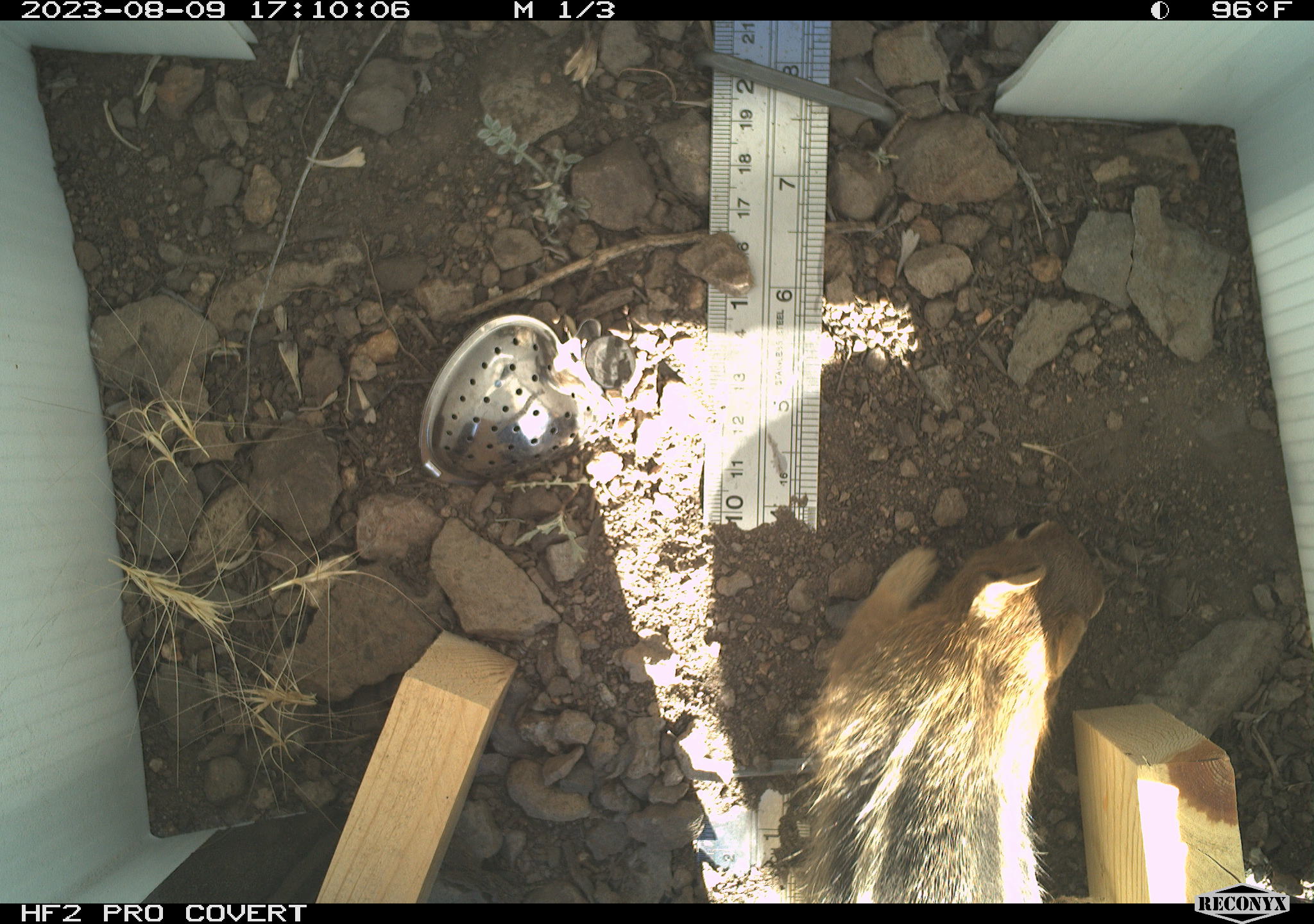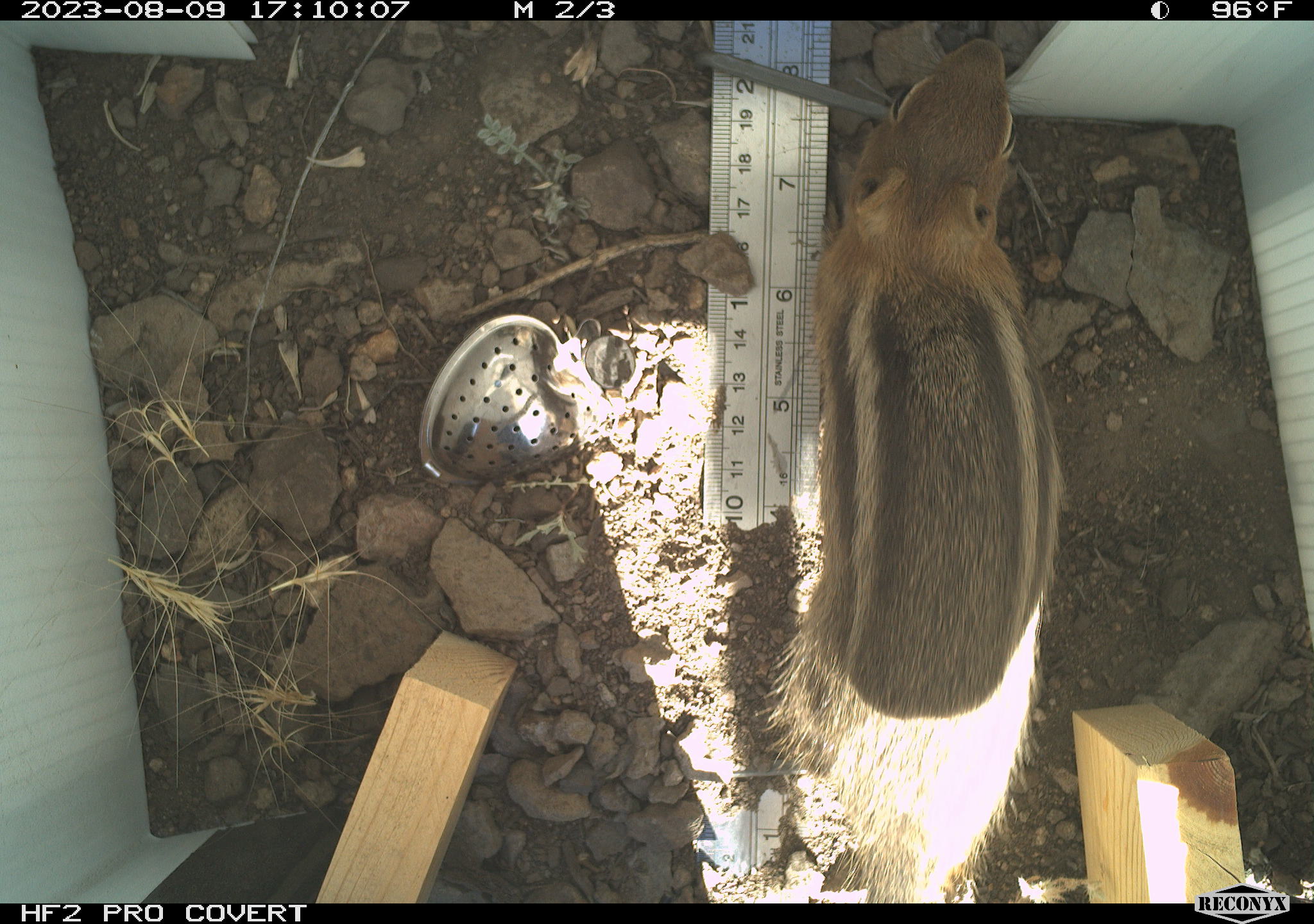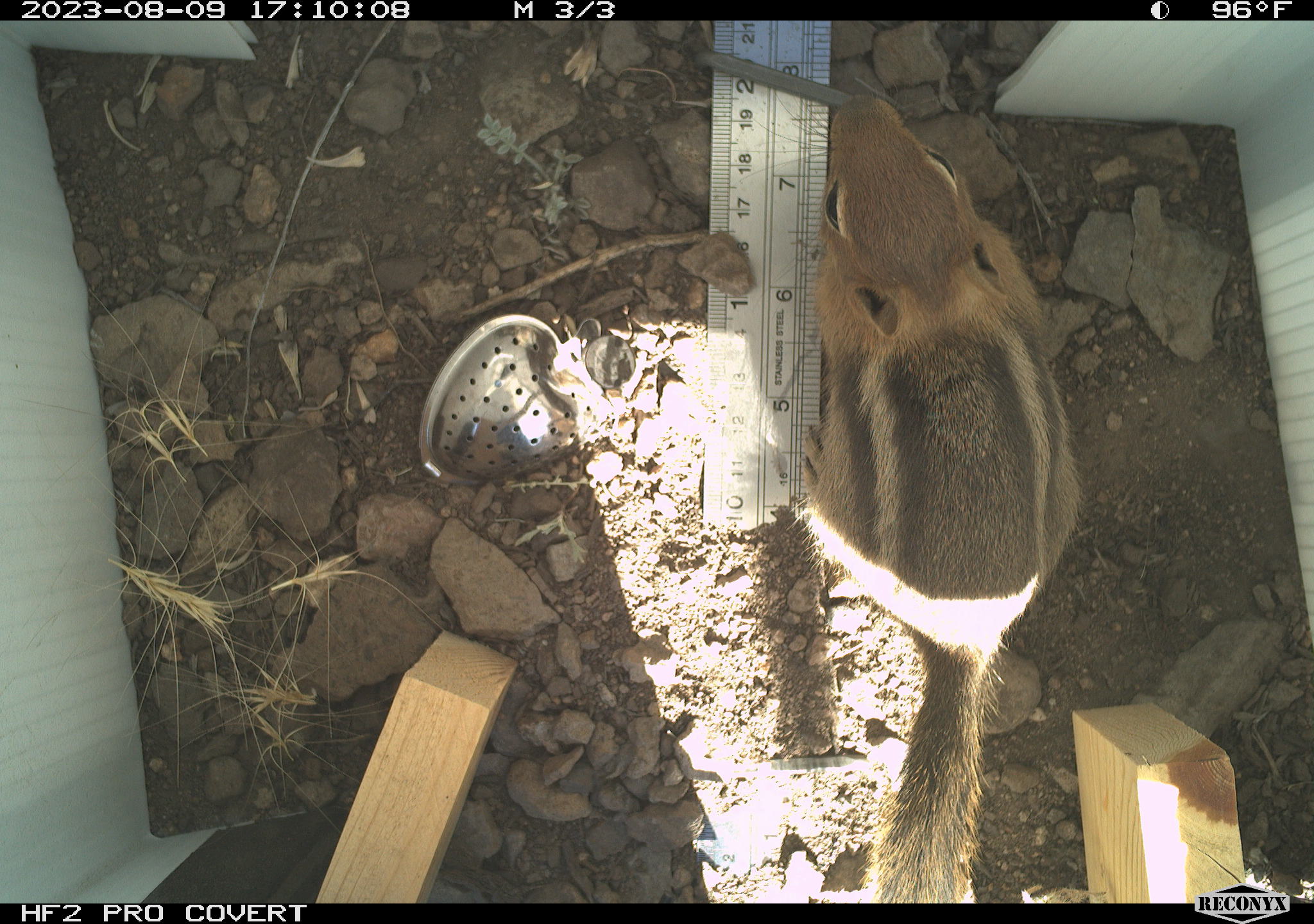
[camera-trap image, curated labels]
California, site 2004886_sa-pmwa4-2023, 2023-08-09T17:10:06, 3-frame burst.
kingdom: Animalia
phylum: Chordata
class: Mammalia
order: Rodentia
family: Sciuridae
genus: Callospermophilus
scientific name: Callospermophilus lateralis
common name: golden mantled ground squirrel